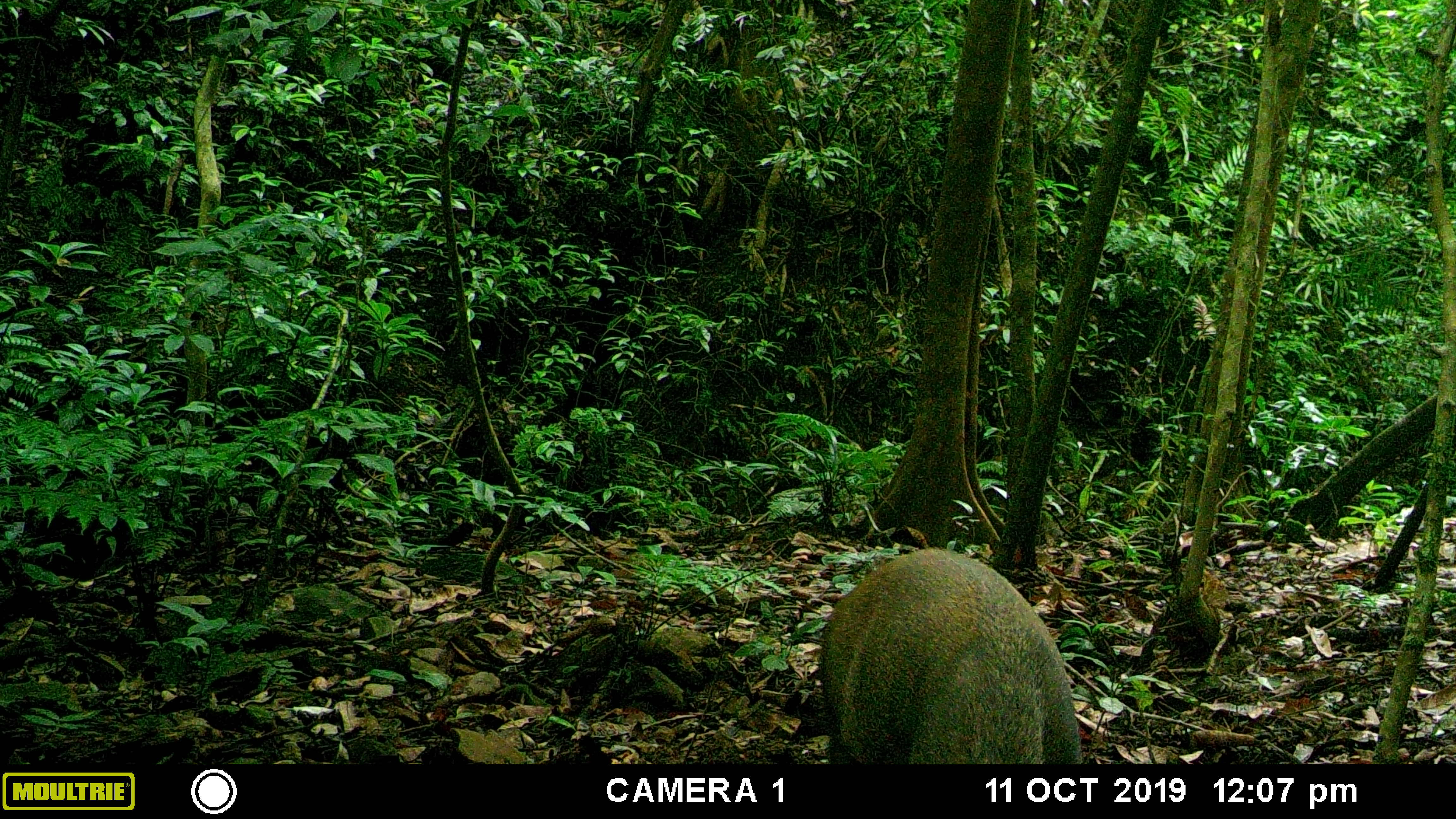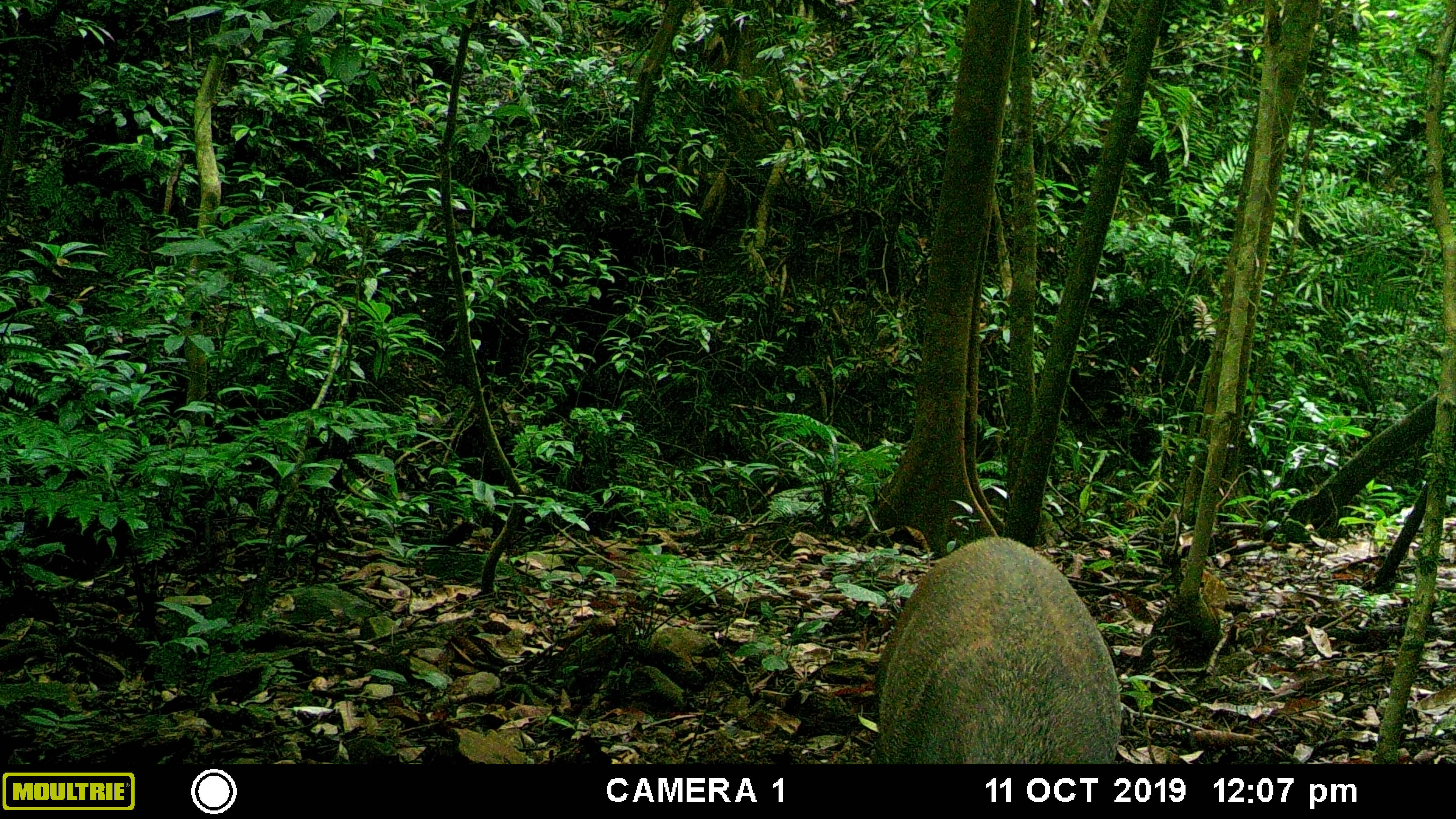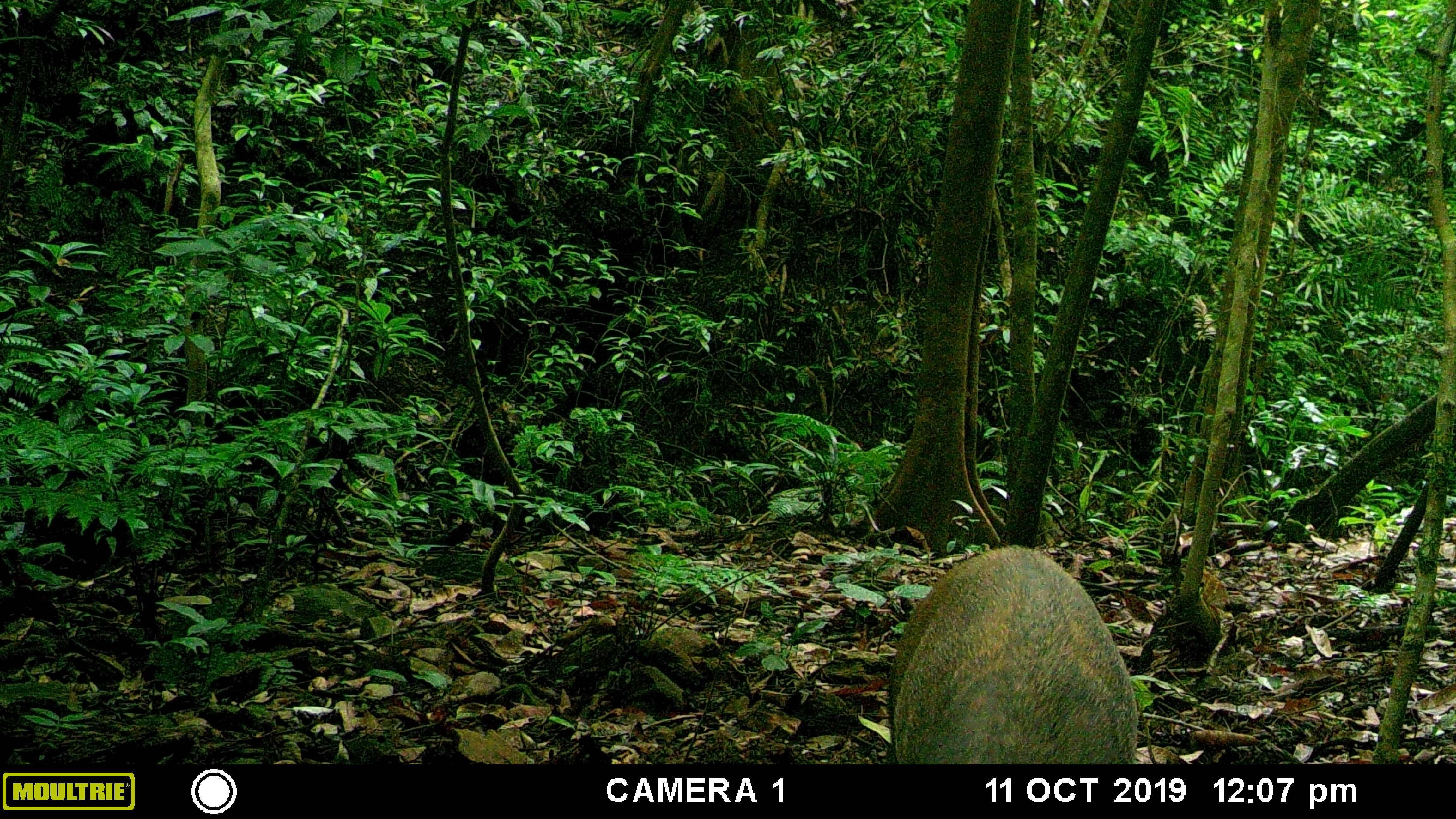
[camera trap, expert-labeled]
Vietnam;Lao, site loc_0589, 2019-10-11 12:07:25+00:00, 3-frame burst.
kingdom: Animalia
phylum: Chordata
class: Mammalia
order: Artiodactyla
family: Suidae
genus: Sus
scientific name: Sus scrofa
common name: eurasian wild pig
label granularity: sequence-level